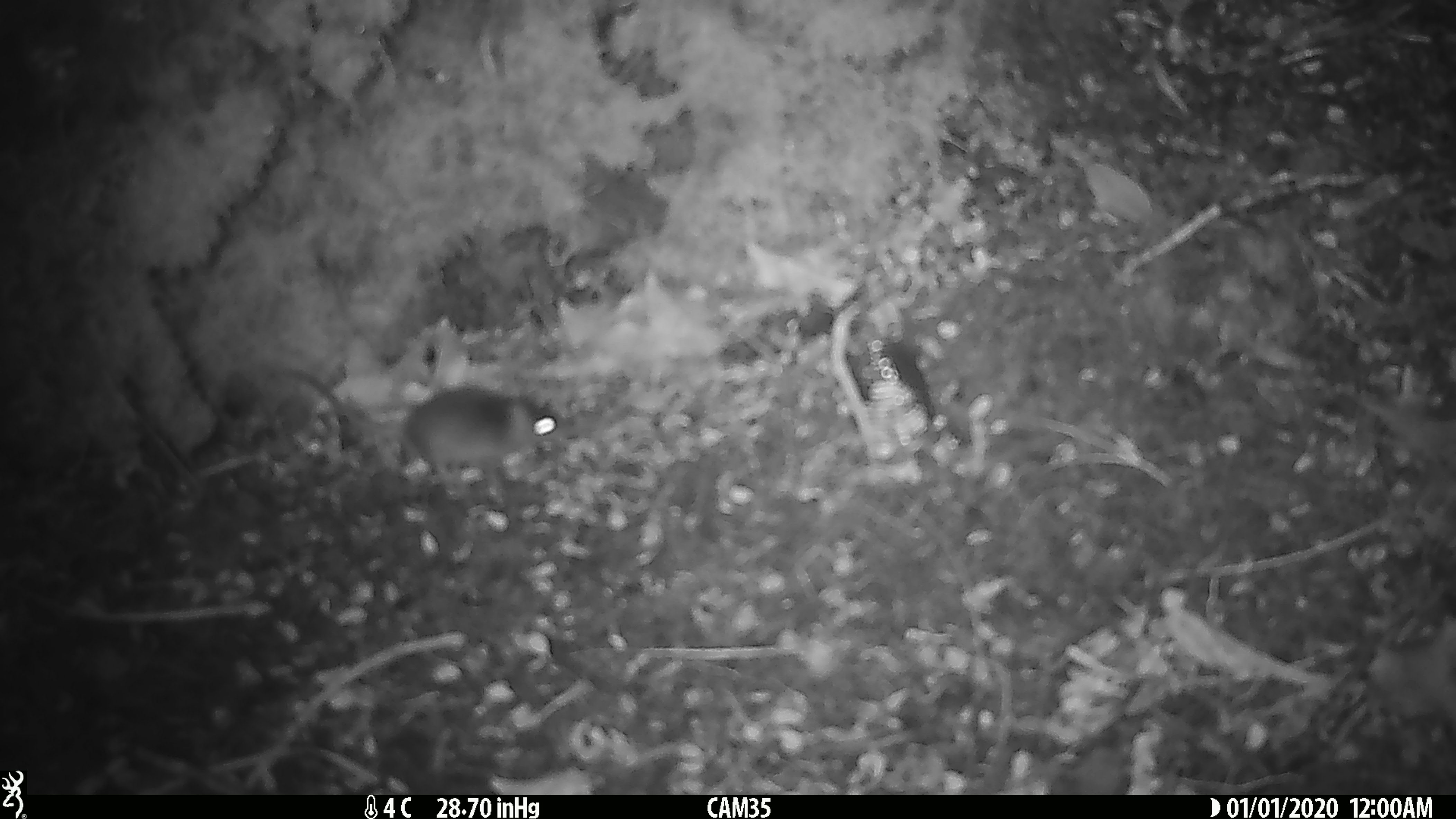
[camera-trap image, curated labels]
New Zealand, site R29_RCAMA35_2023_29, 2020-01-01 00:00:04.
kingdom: Animalia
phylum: Chordata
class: Mammalia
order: Rodentia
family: Muridae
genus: Mus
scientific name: Mus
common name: mouse